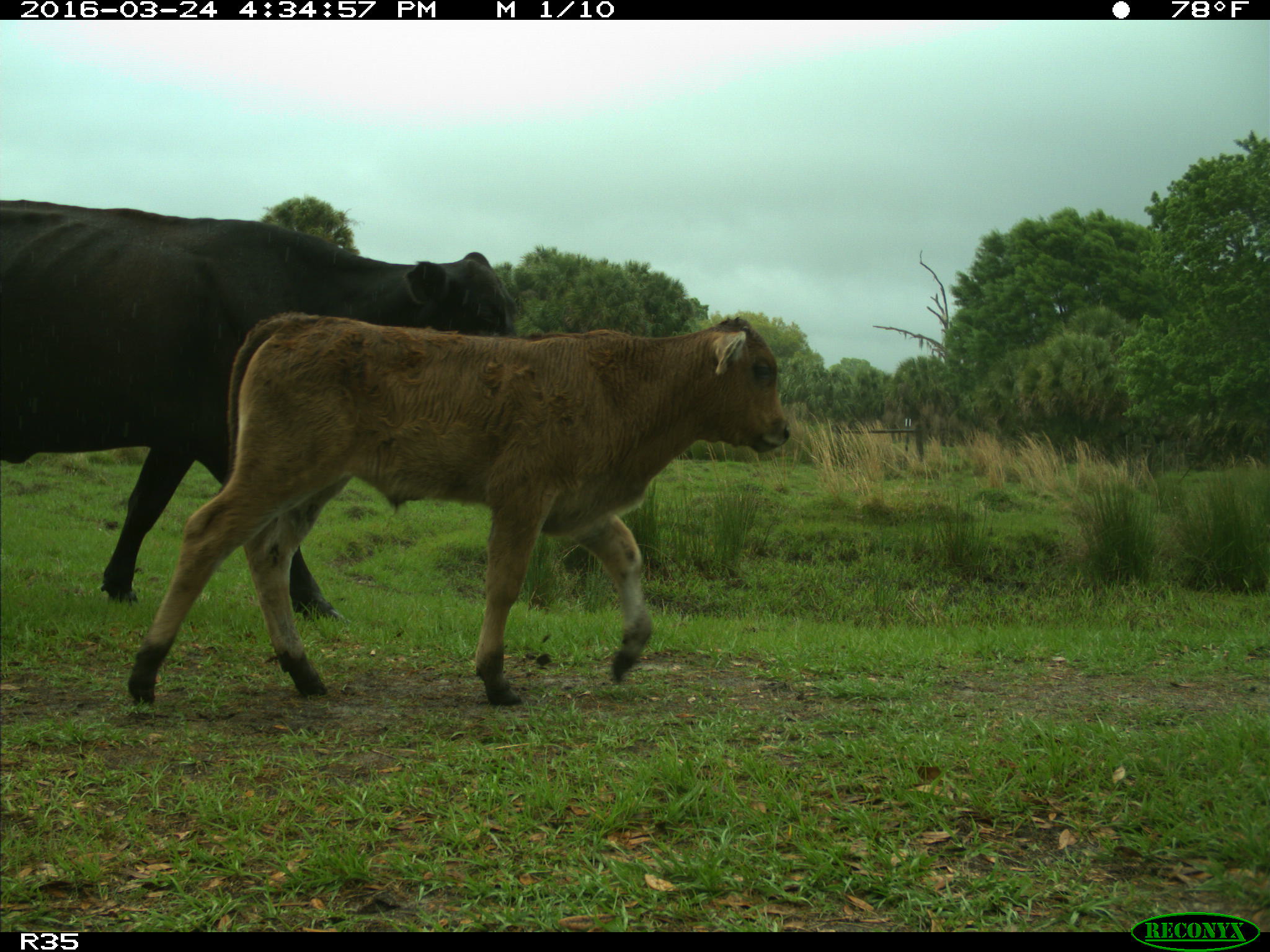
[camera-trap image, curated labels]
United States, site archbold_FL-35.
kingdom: Animalia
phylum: Chordata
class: Mammalia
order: Artiodactyla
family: Bovidae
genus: Bos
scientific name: Bos taurus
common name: domestic cow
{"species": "Bos taurus (domestic cow)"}